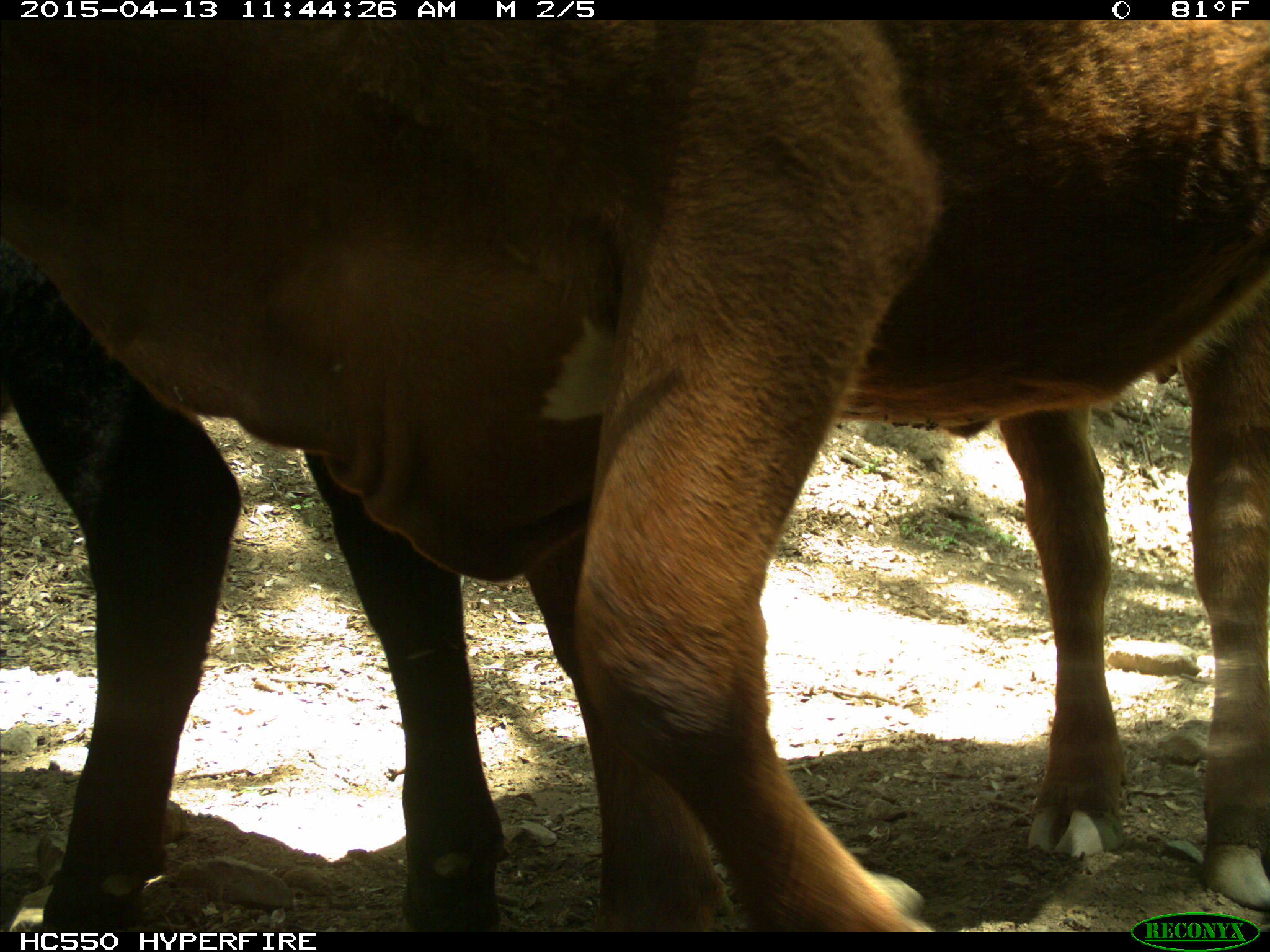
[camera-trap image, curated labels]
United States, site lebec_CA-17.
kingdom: Animalia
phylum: Chordata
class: Mammalia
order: Artiodactyla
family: Bovidae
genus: Bos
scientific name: Bos taurus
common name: domestic cow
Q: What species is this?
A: Bos taurus (domestic cow).